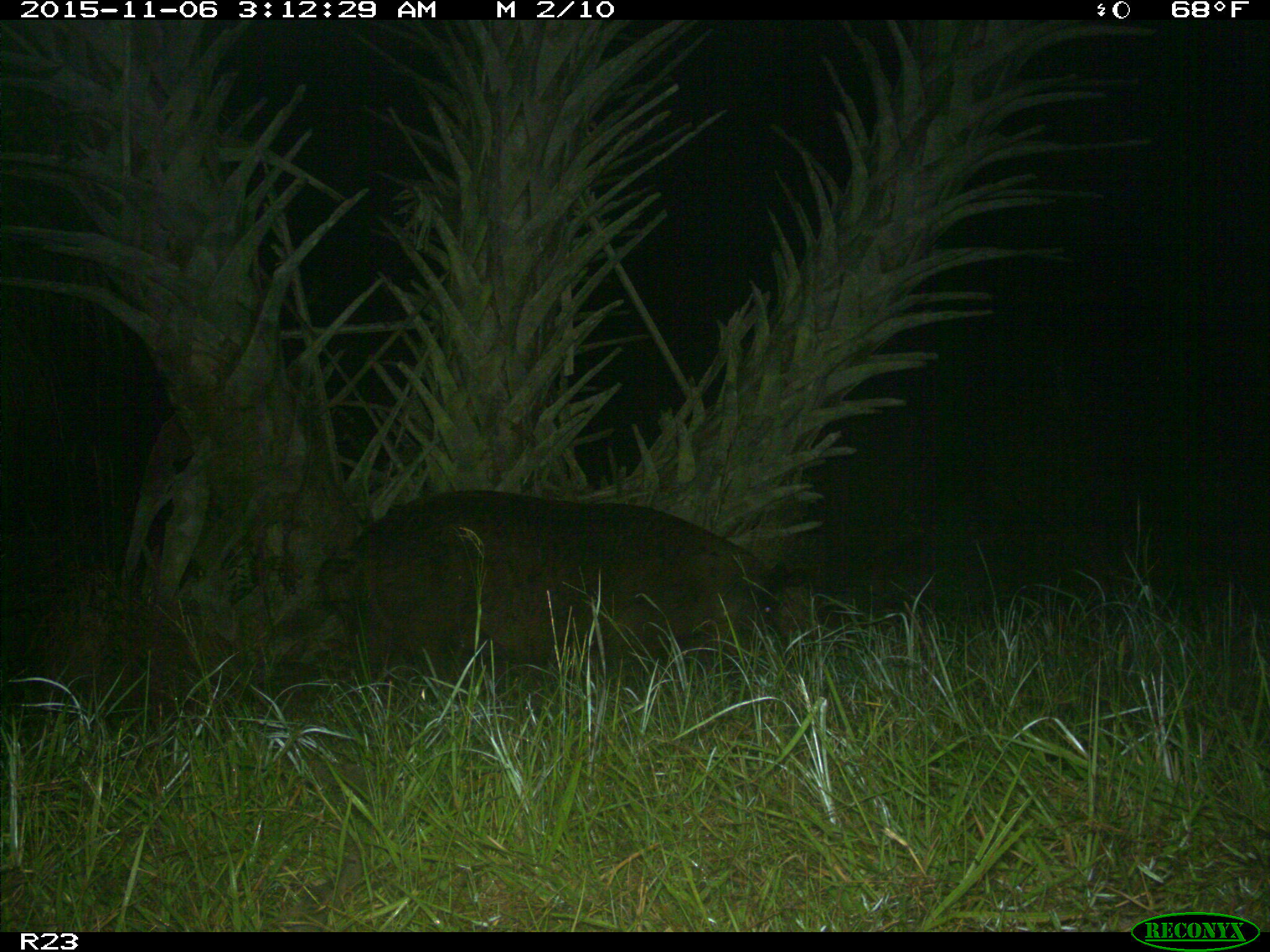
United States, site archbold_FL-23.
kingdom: Animalia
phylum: Chordata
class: Mammalia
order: Artiodactyla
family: Suidae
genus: Sus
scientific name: Sus scrofa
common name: wild boar